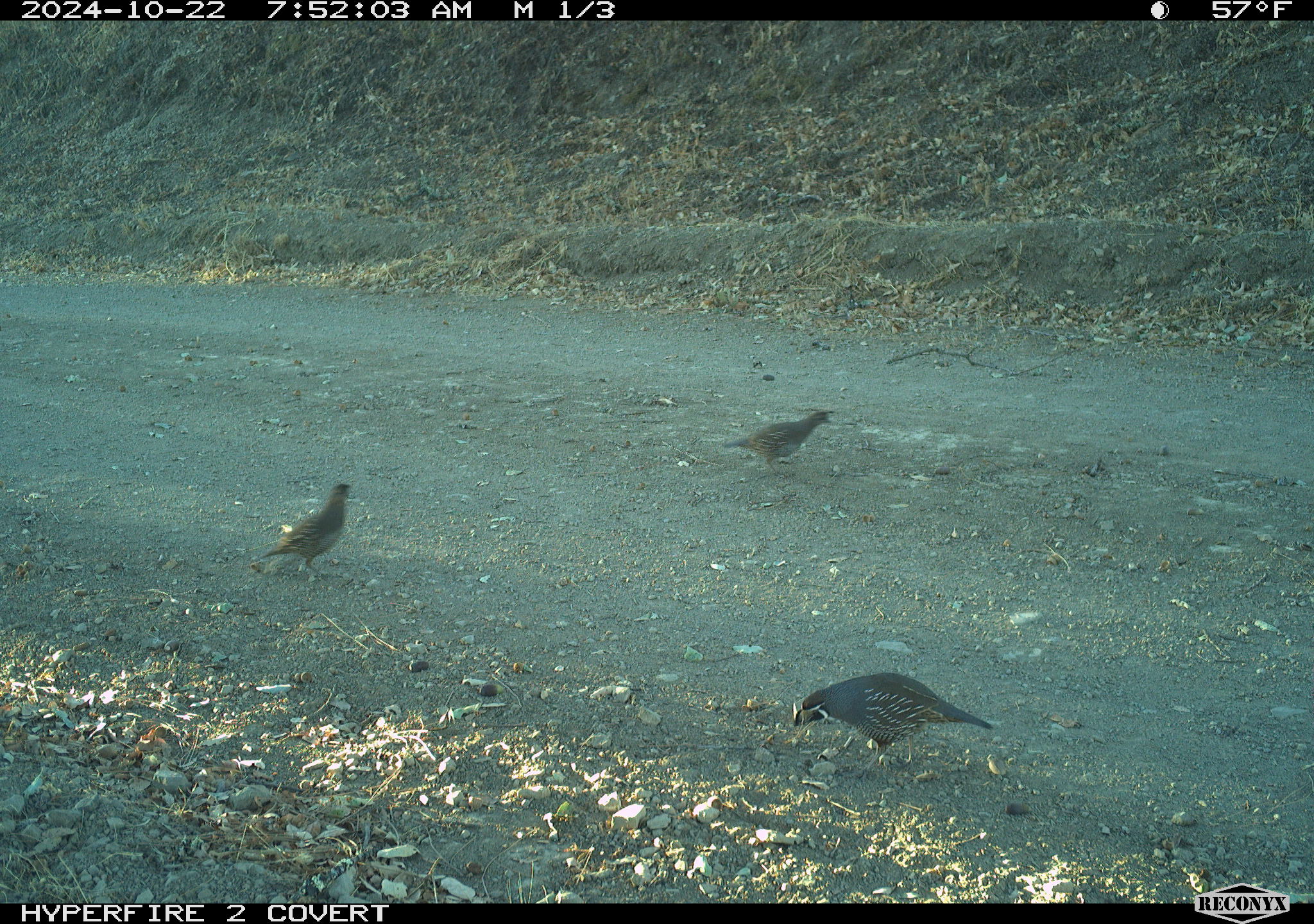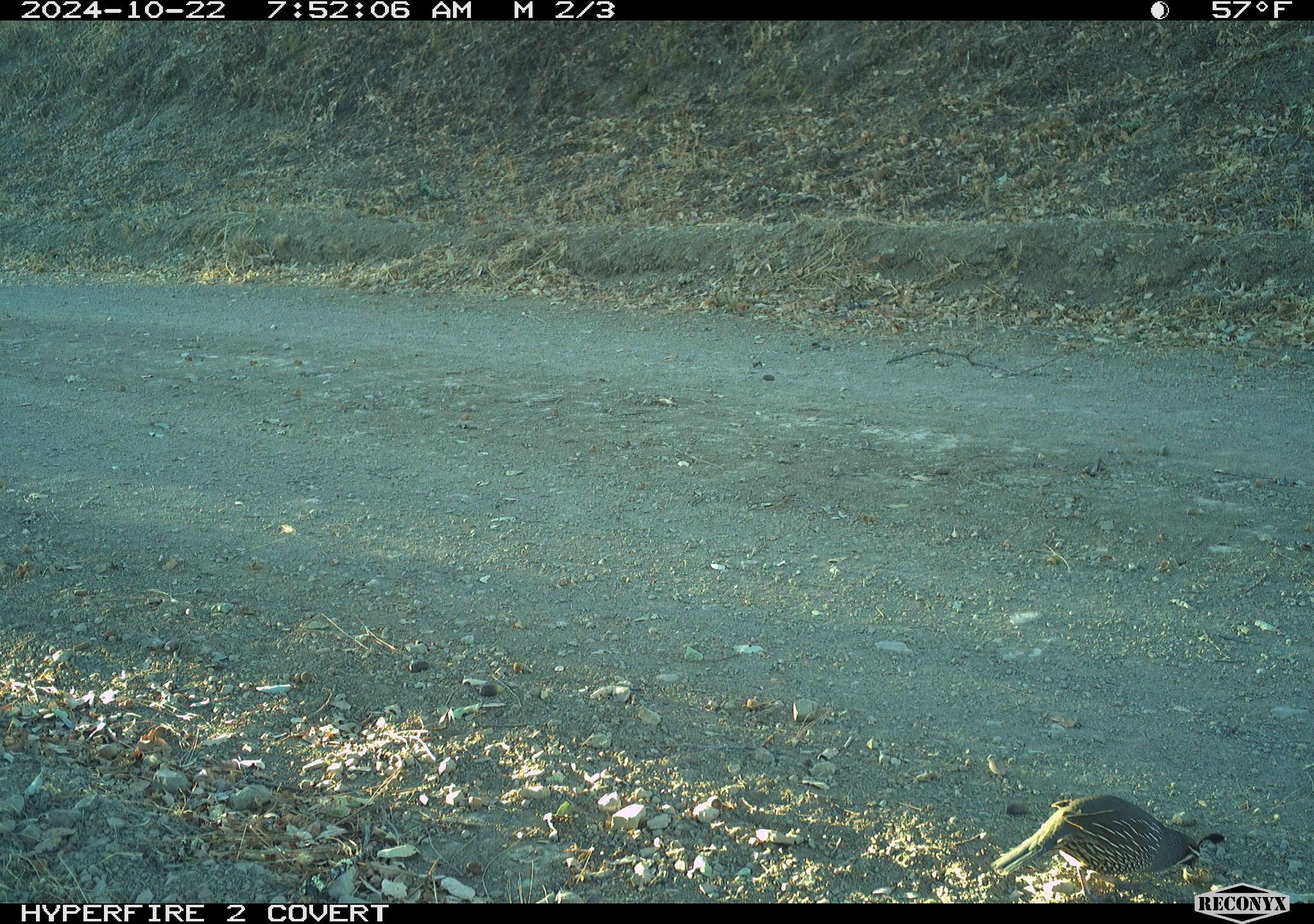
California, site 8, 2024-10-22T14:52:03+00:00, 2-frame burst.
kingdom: Animalia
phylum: Chordata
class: Aves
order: Galliformes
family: Odontophoridae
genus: Callipepla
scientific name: Callipepla californica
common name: california quail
California quail (Callipepla californica).